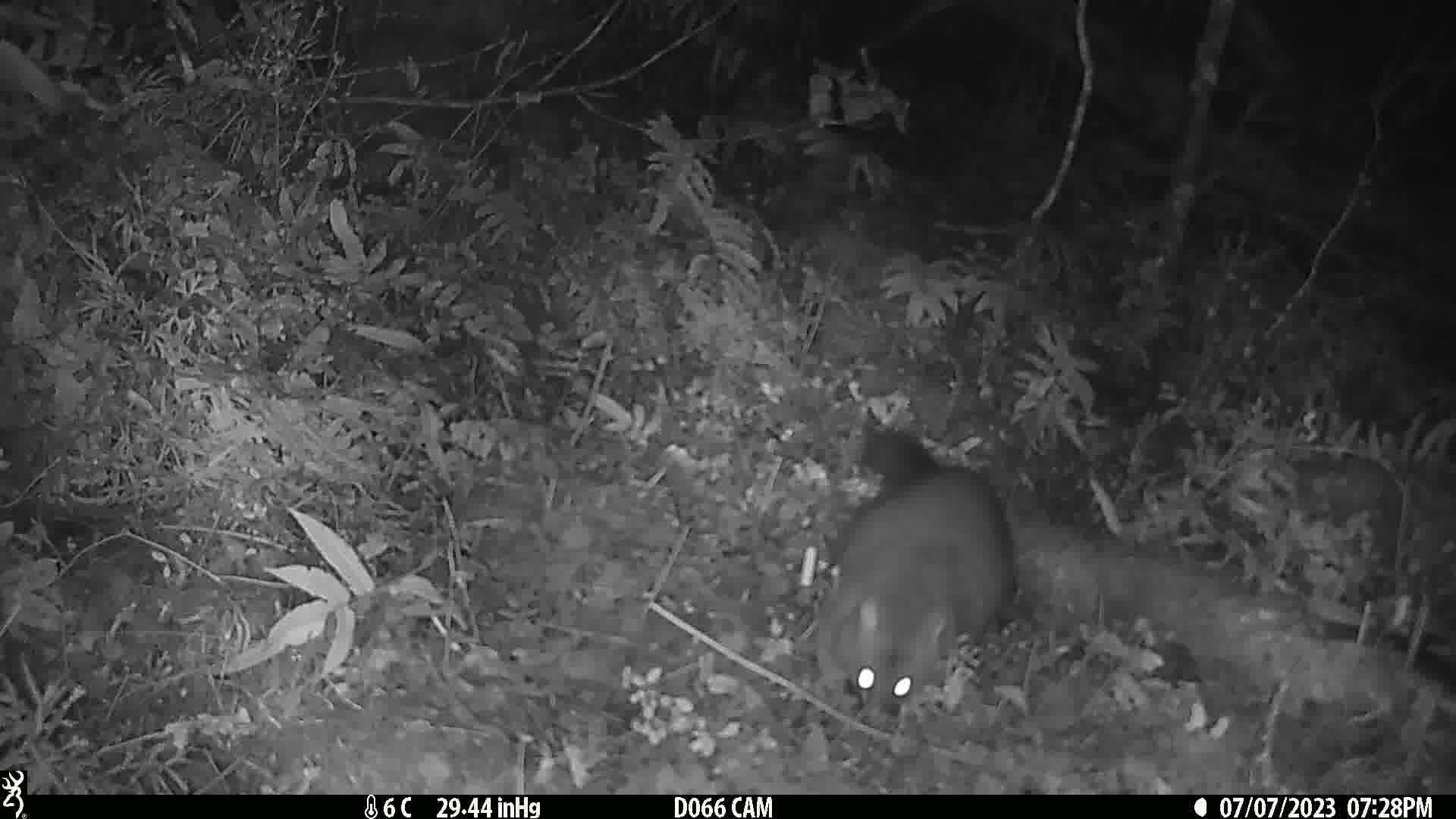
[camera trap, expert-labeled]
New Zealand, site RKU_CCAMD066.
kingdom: Animalia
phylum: Chordata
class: Mammalia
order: Diprotodontia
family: Phalangeridae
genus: Trichosurus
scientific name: Trichosurus vulpecula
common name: common brushtail possum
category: possum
Possum (common brushtail possum) (Trichosurus vulpecula).